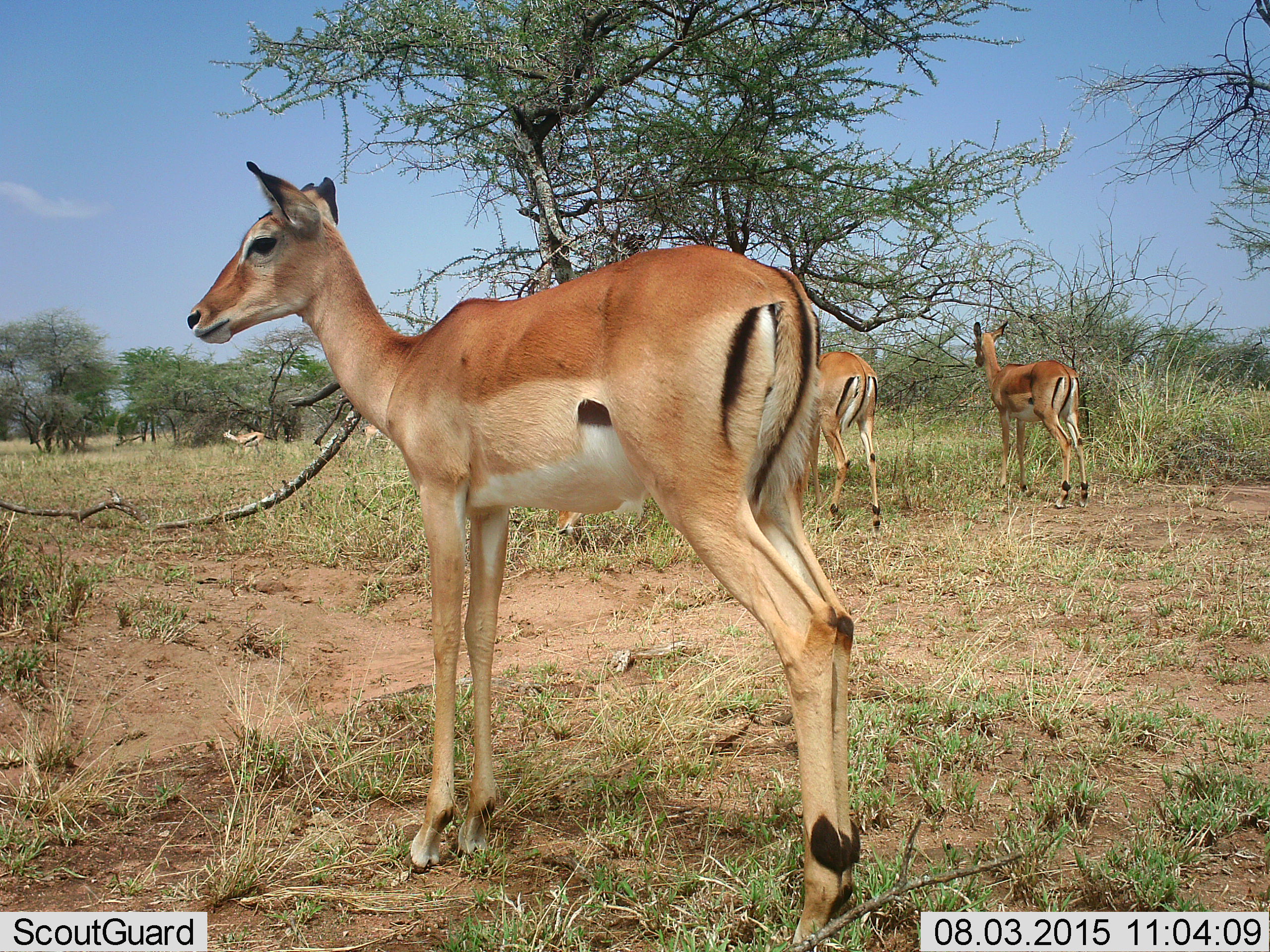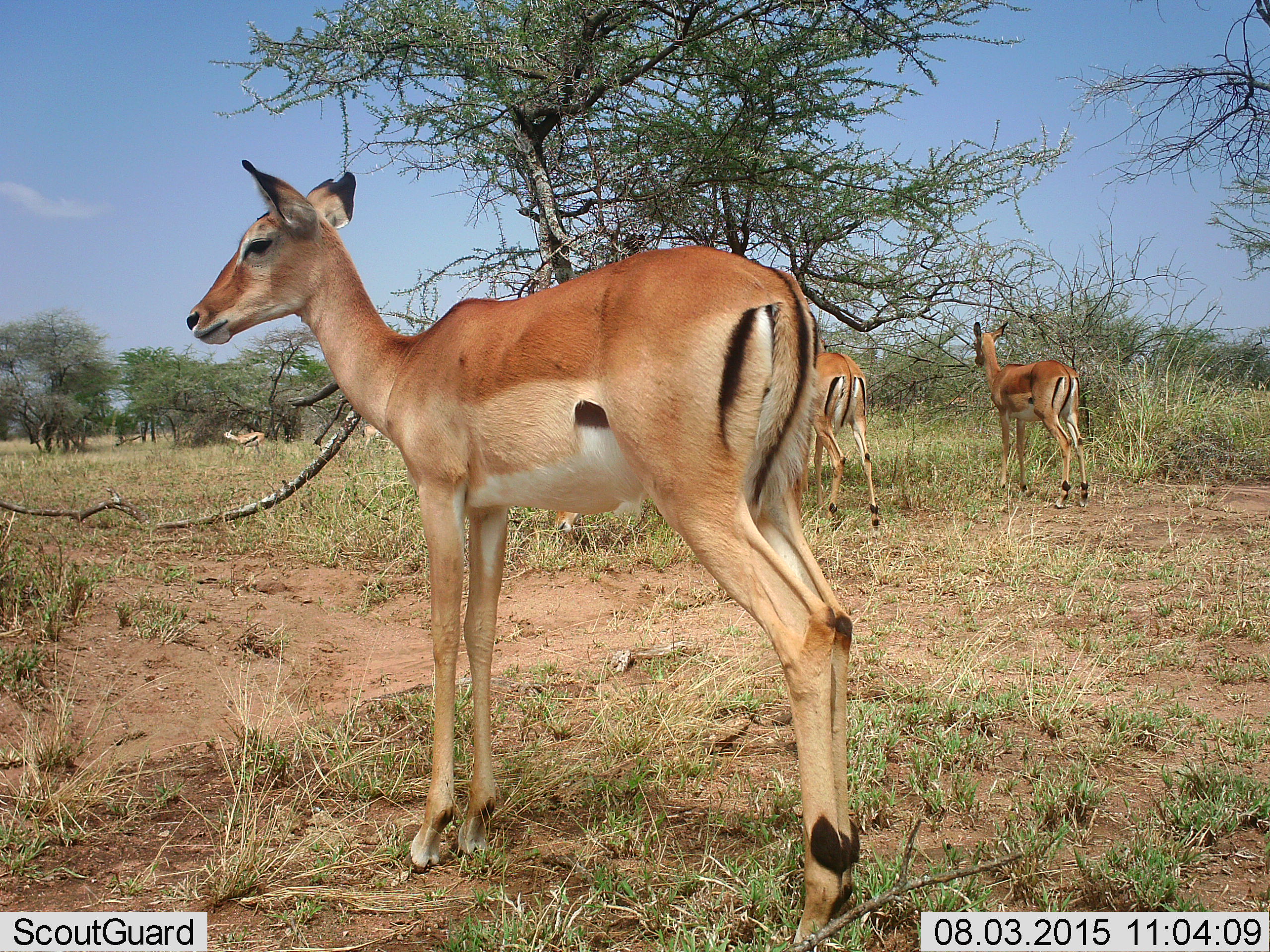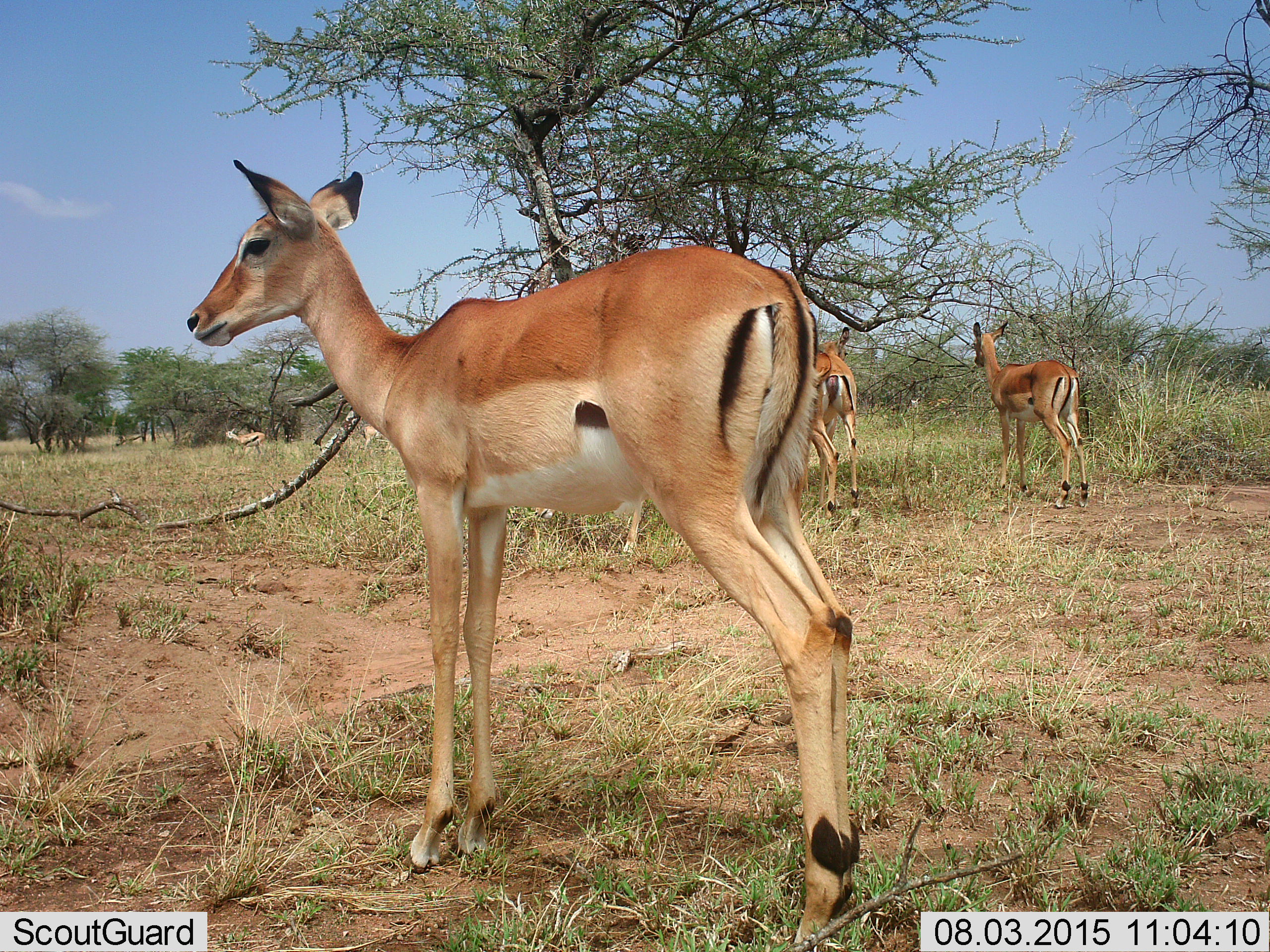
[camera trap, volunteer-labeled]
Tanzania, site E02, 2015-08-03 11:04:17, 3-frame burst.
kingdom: Animalia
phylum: Chordata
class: Mammalia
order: Artiodactyla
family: Bovidae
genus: Aepyceros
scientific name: Aepyceros melampus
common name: impala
Impala (Aepyceros melampus), count 5. Behavior (volunteer vote fractions): standing 80%, resting 0%, moving 50%, interacting 0%. Young present (vote fraction): 10%. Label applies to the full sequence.